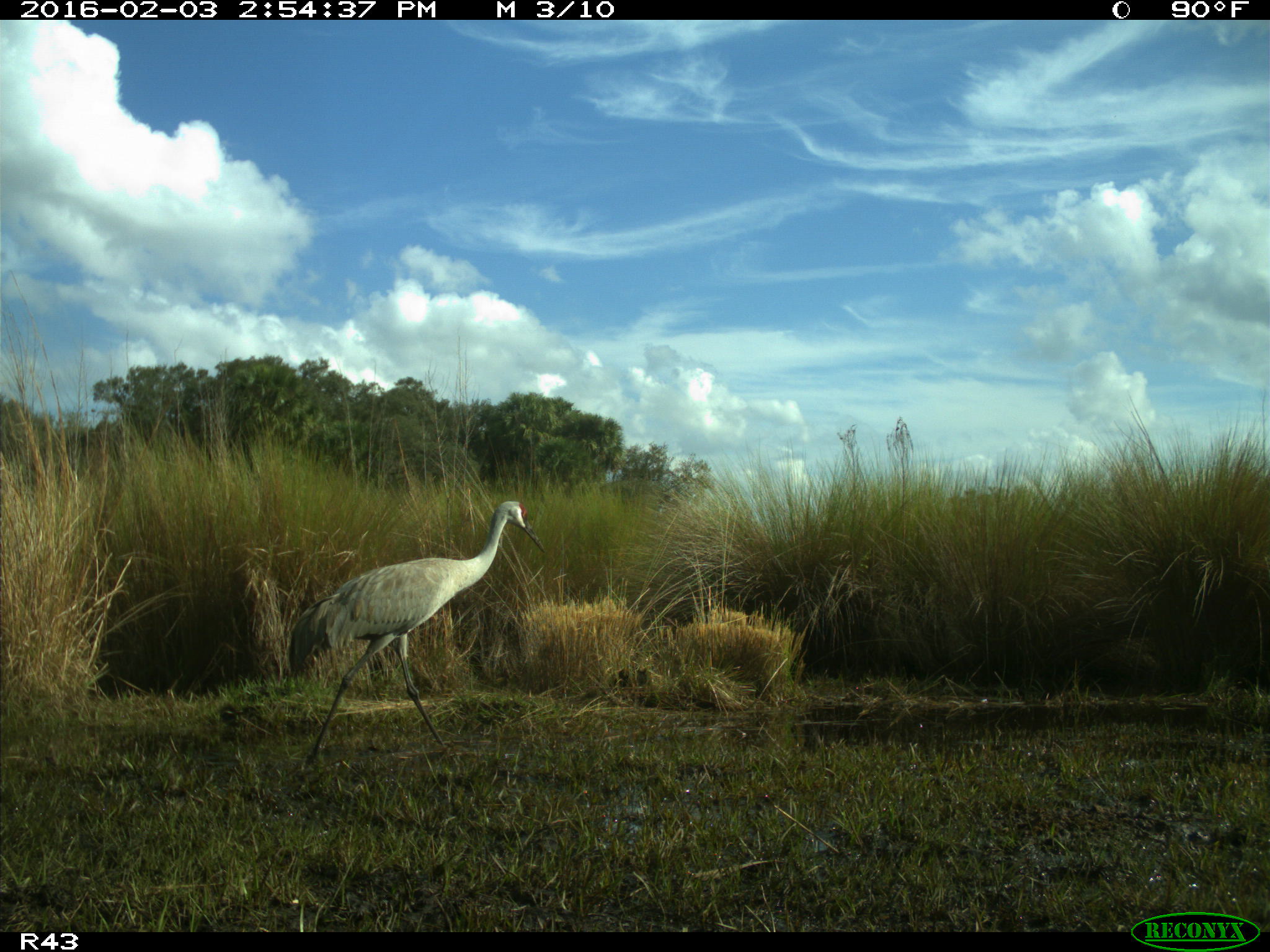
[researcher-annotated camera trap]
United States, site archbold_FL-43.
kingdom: Animalia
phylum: Chordata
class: Aves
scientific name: Aves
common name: birds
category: unidentified bird